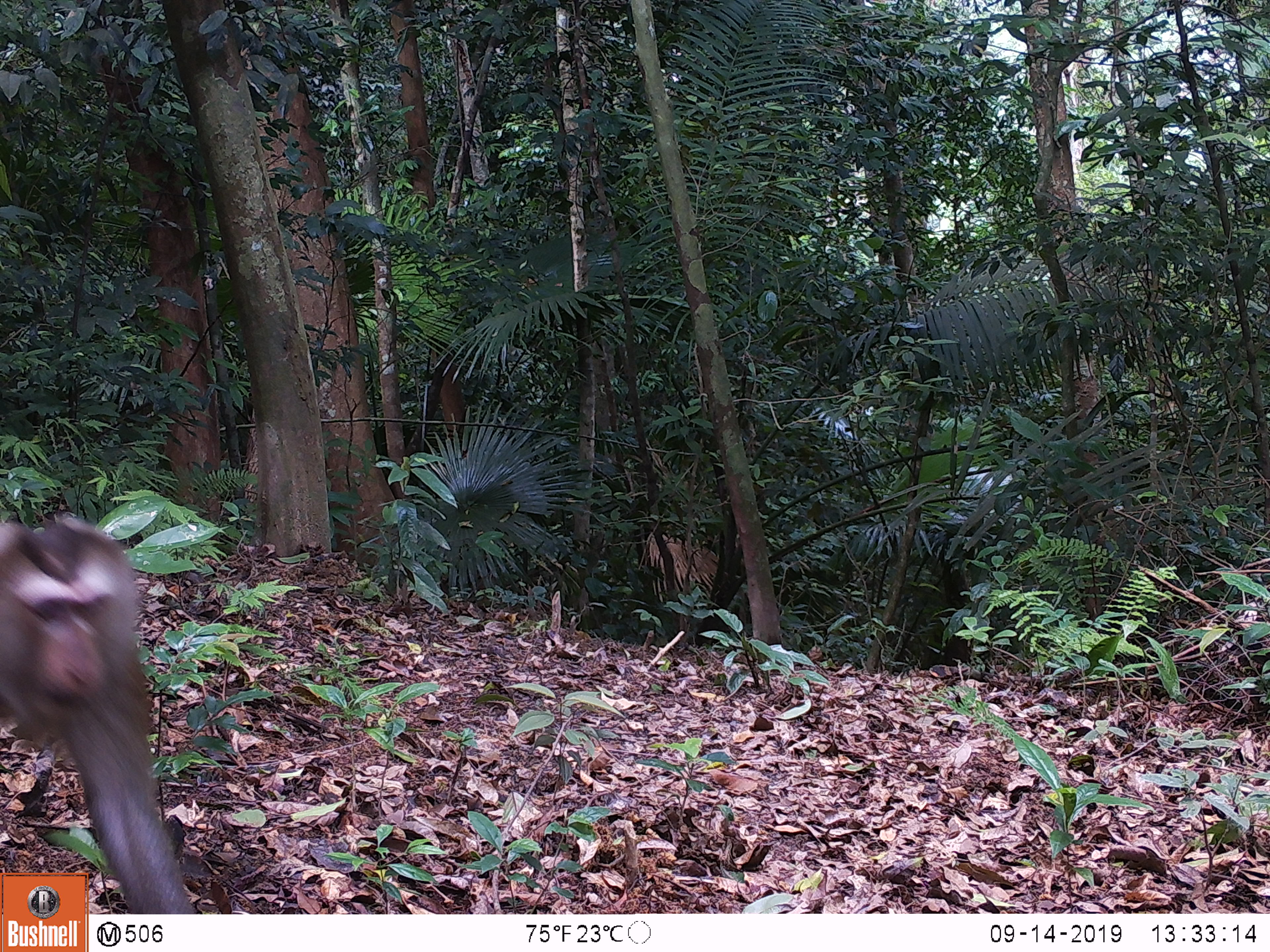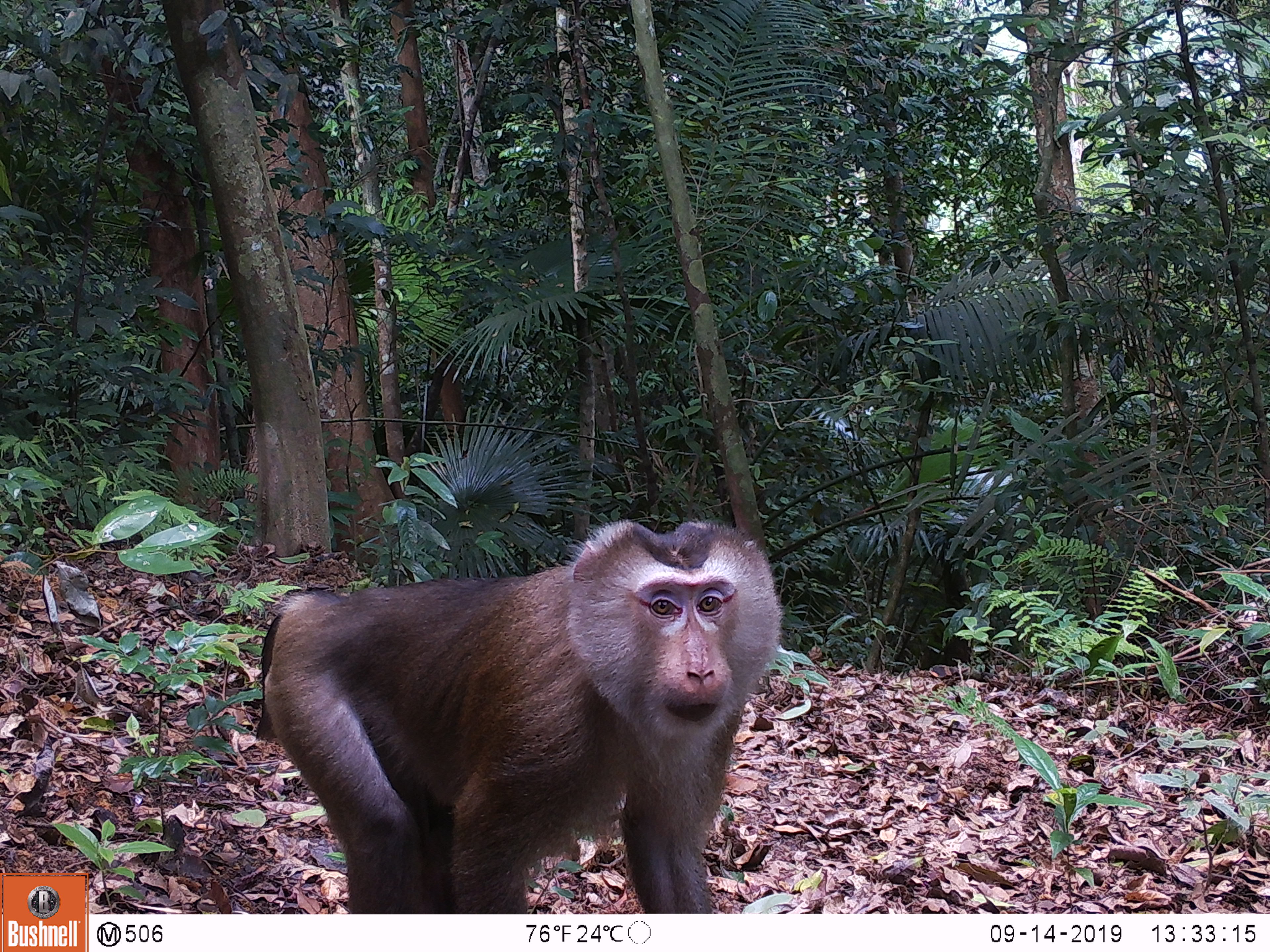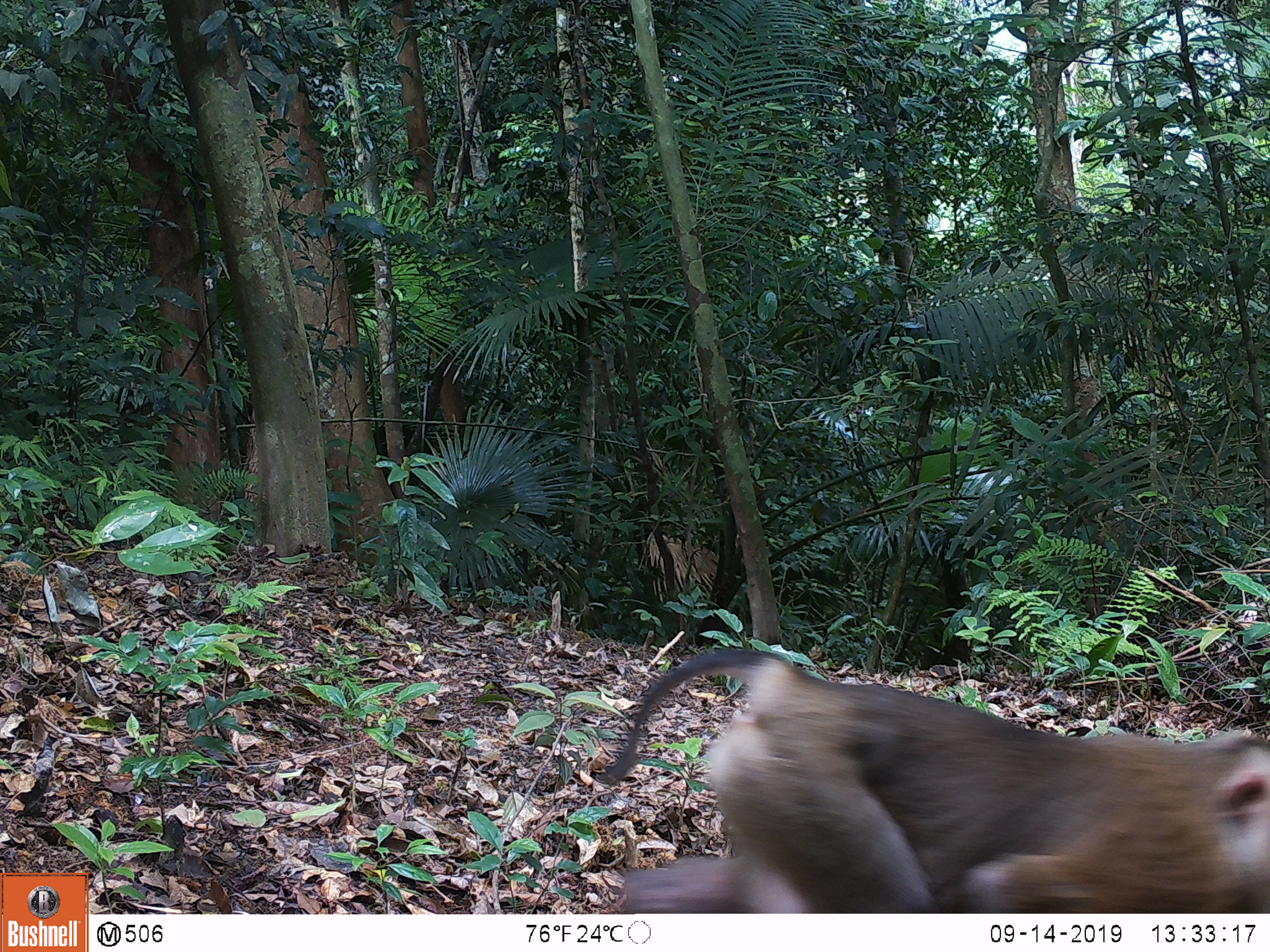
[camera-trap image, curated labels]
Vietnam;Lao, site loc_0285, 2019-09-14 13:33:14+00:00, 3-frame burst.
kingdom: Animalia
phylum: Chordata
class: Mammalia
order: Primates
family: Cercopithecidae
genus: Macaca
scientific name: Macaca nemestrina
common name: pig-tailed macaque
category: pig tailed macaque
Pig tailed macaque (pig-tailed macaque) (Macaca nemestrina). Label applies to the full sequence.